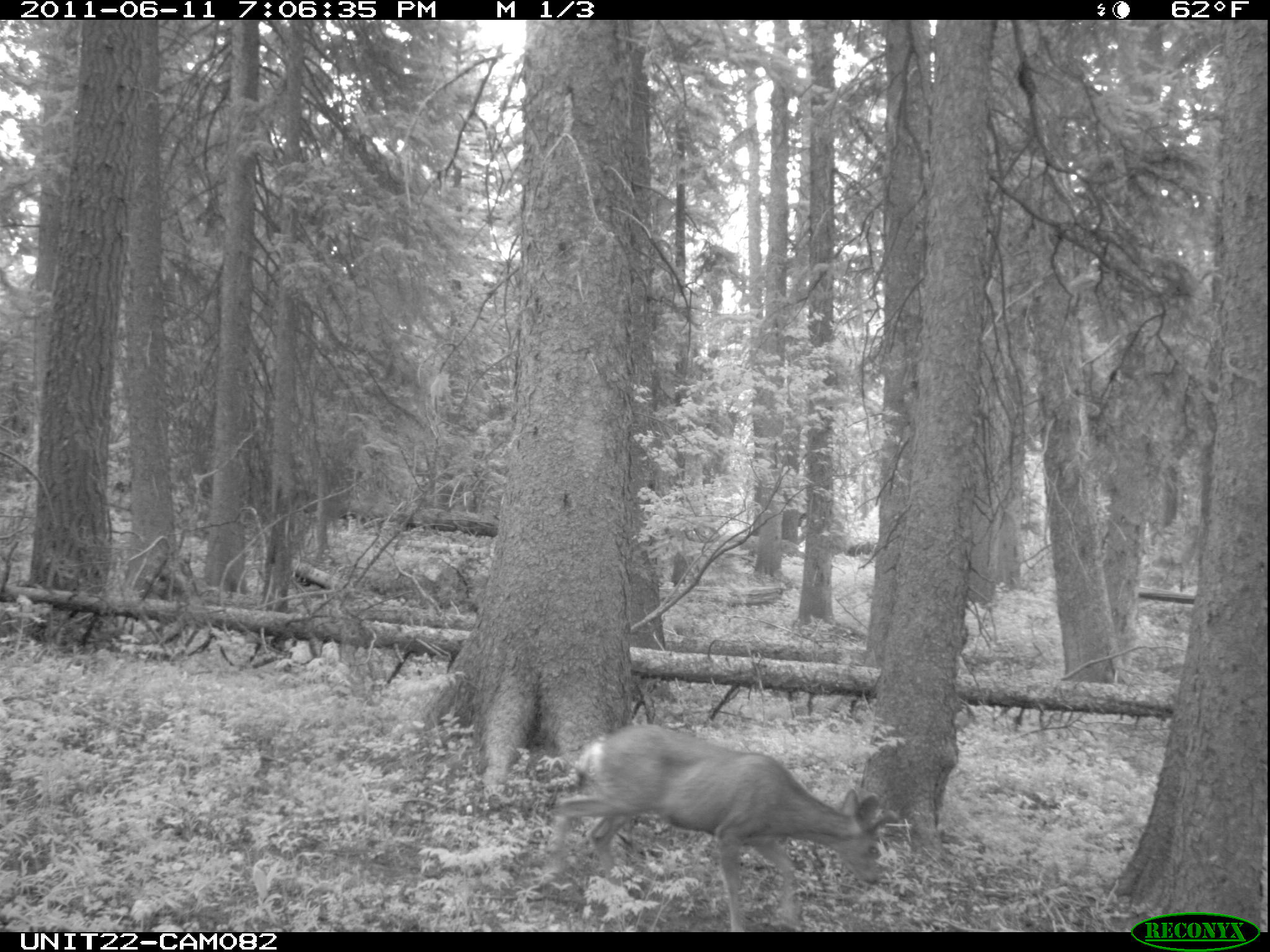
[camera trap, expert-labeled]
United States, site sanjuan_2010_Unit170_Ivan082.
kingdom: Animalia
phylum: Chordata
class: Mammalia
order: Artiodactyla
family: Cervidae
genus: Odocoileus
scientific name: Odocoileus hemionus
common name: mule deer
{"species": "Odocoileus hemionus (mule deer)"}